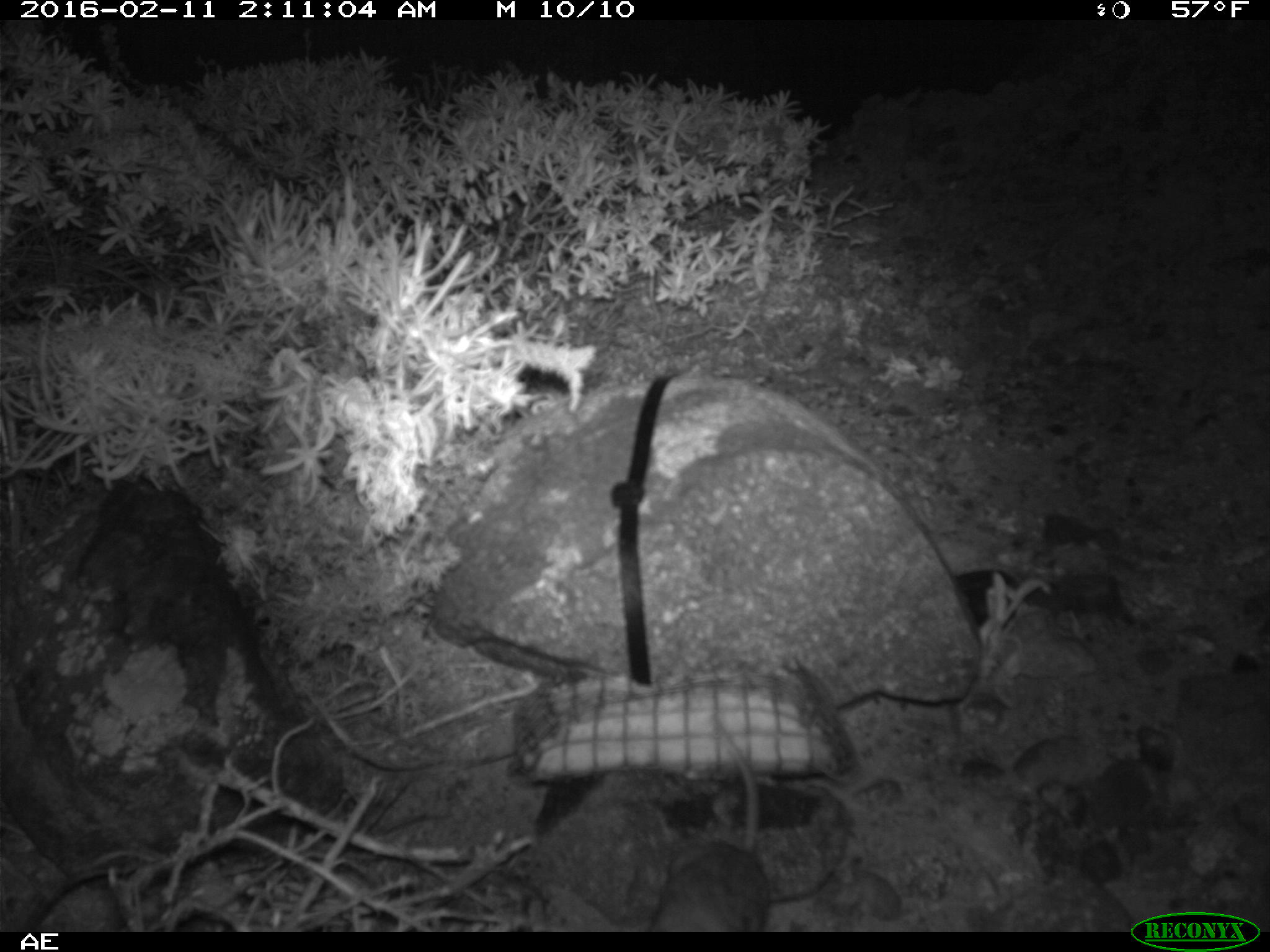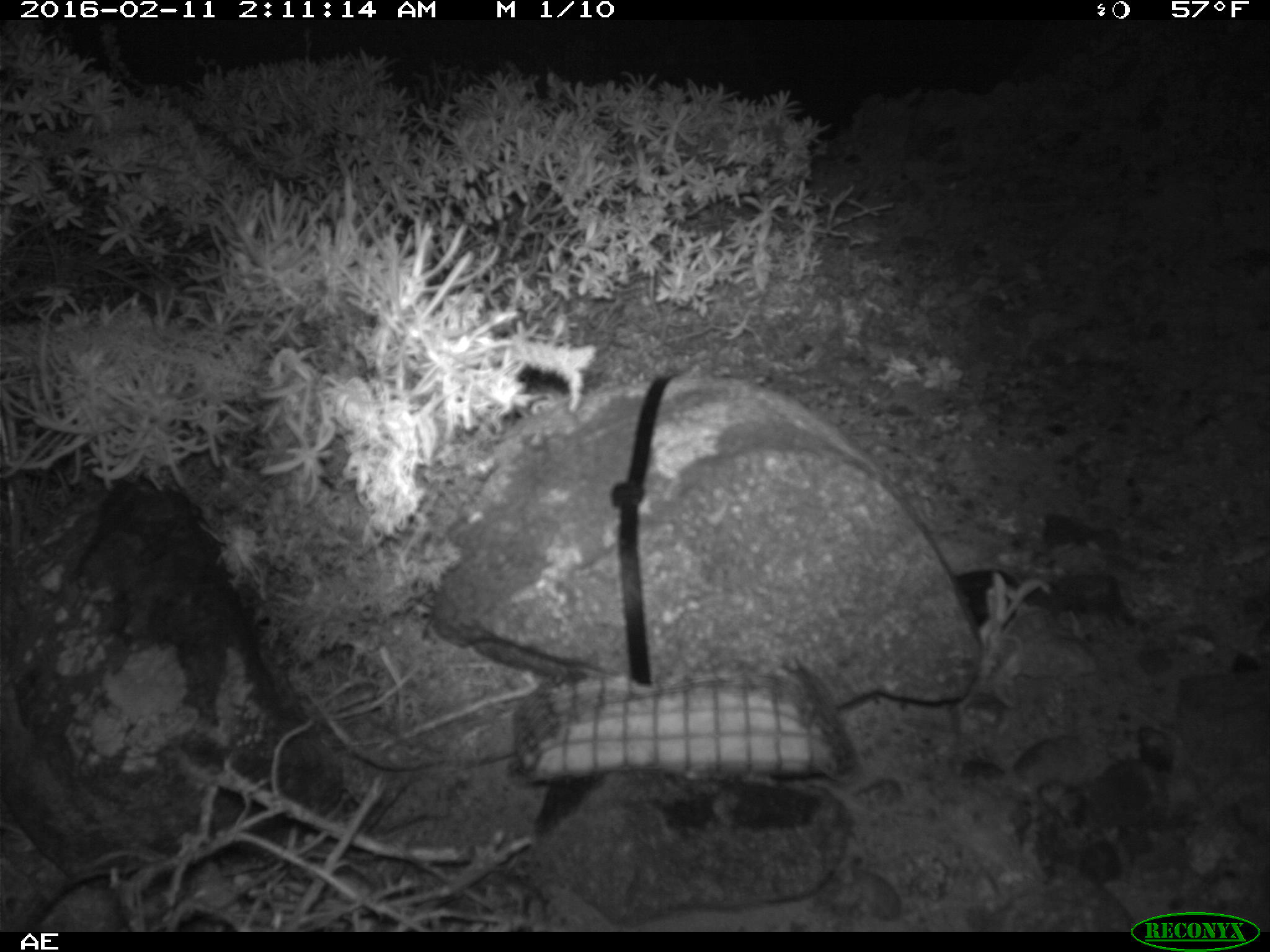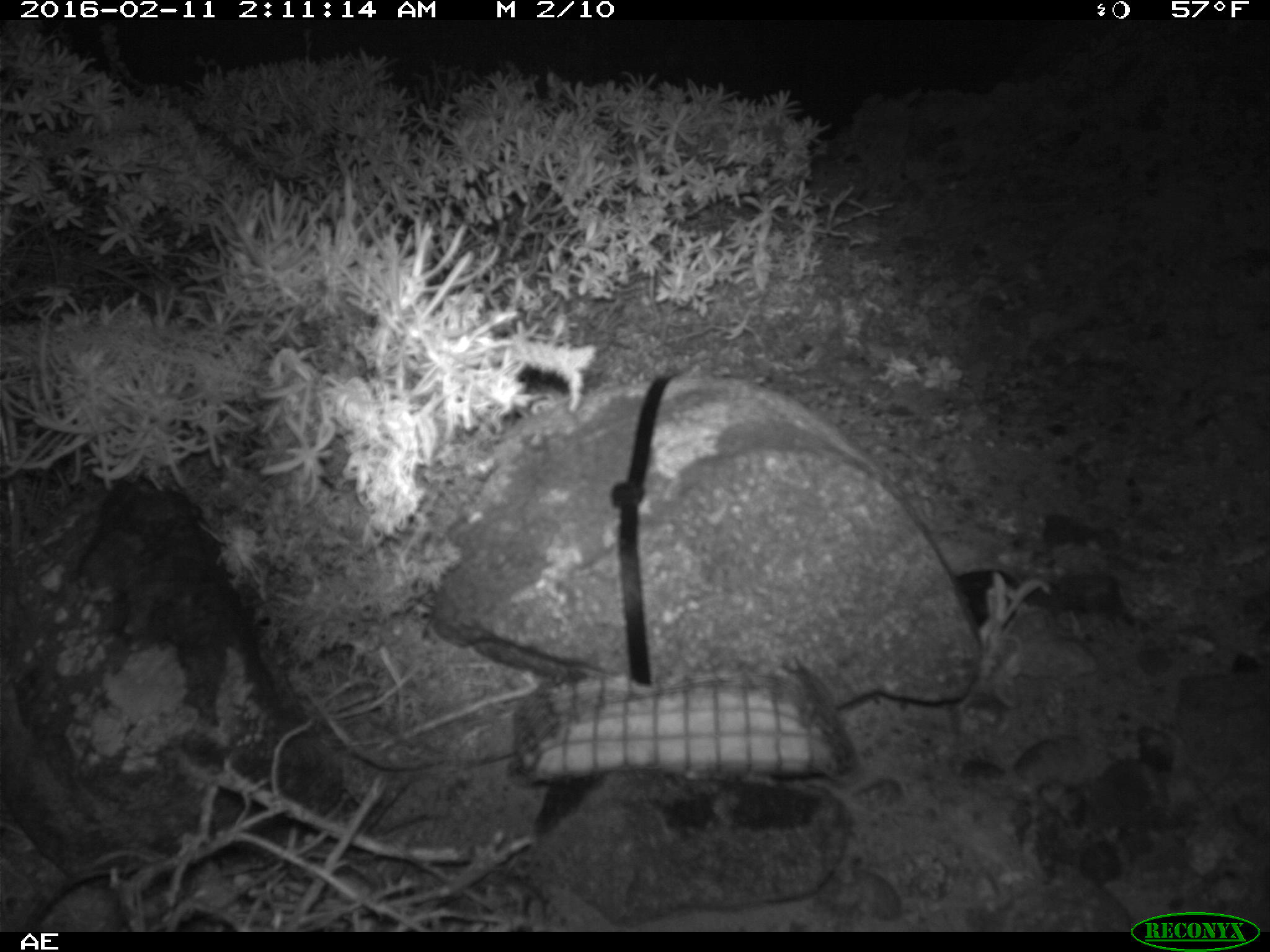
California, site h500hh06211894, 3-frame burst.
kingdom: Animalia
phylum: Chordata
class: Mammalia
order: Rodentia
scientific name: Rodentia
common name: rodent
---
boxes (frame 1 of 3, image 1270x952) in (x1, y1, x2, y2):
rodent: (647, 712, 765, 929)